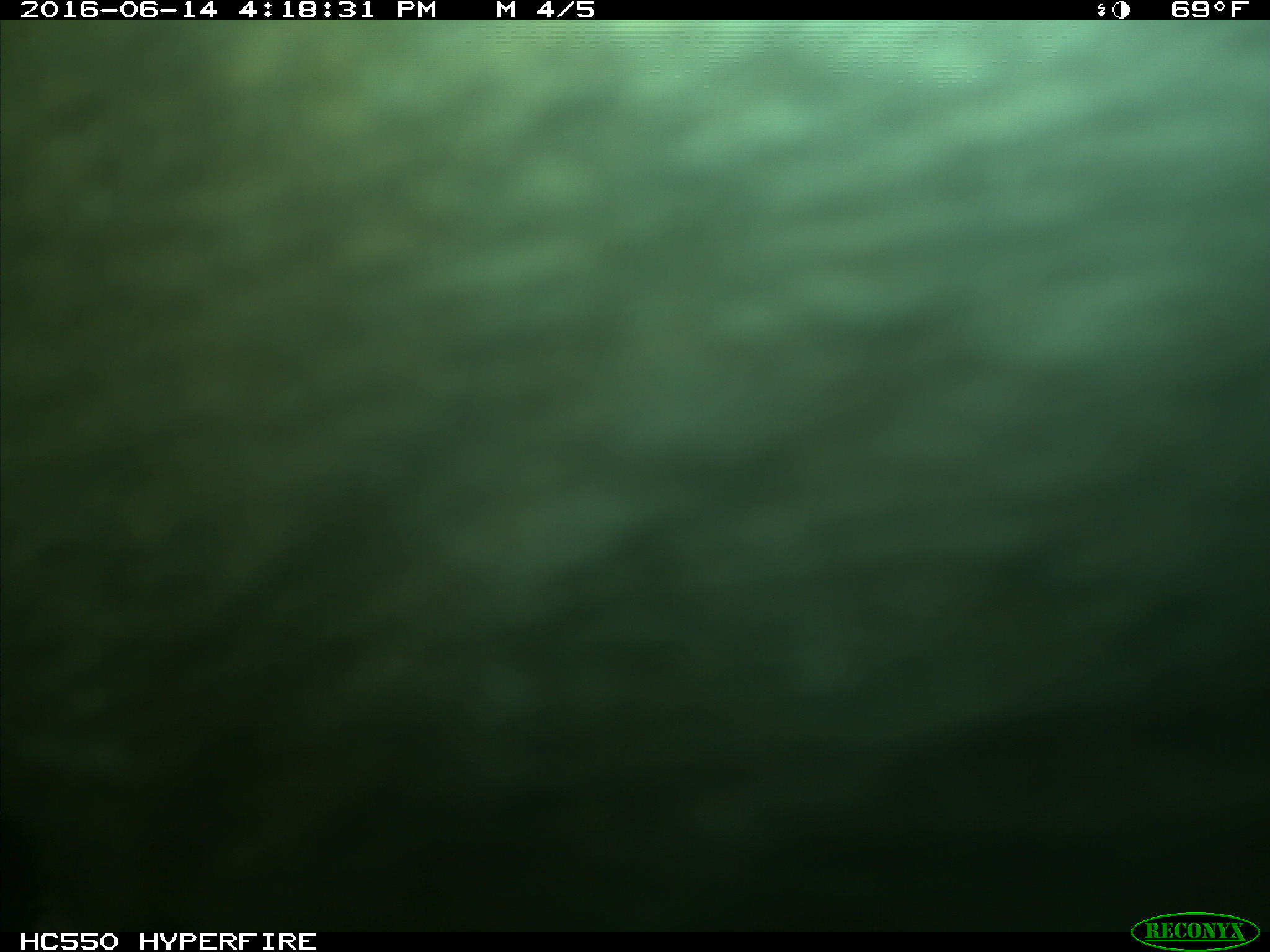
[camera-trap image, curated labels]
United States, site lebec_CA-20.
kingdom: Animalia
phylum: Chordata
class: Mammalia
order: Artiodactyla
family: Bovidae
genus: Bos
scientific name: Bos taurus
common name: domestic cow